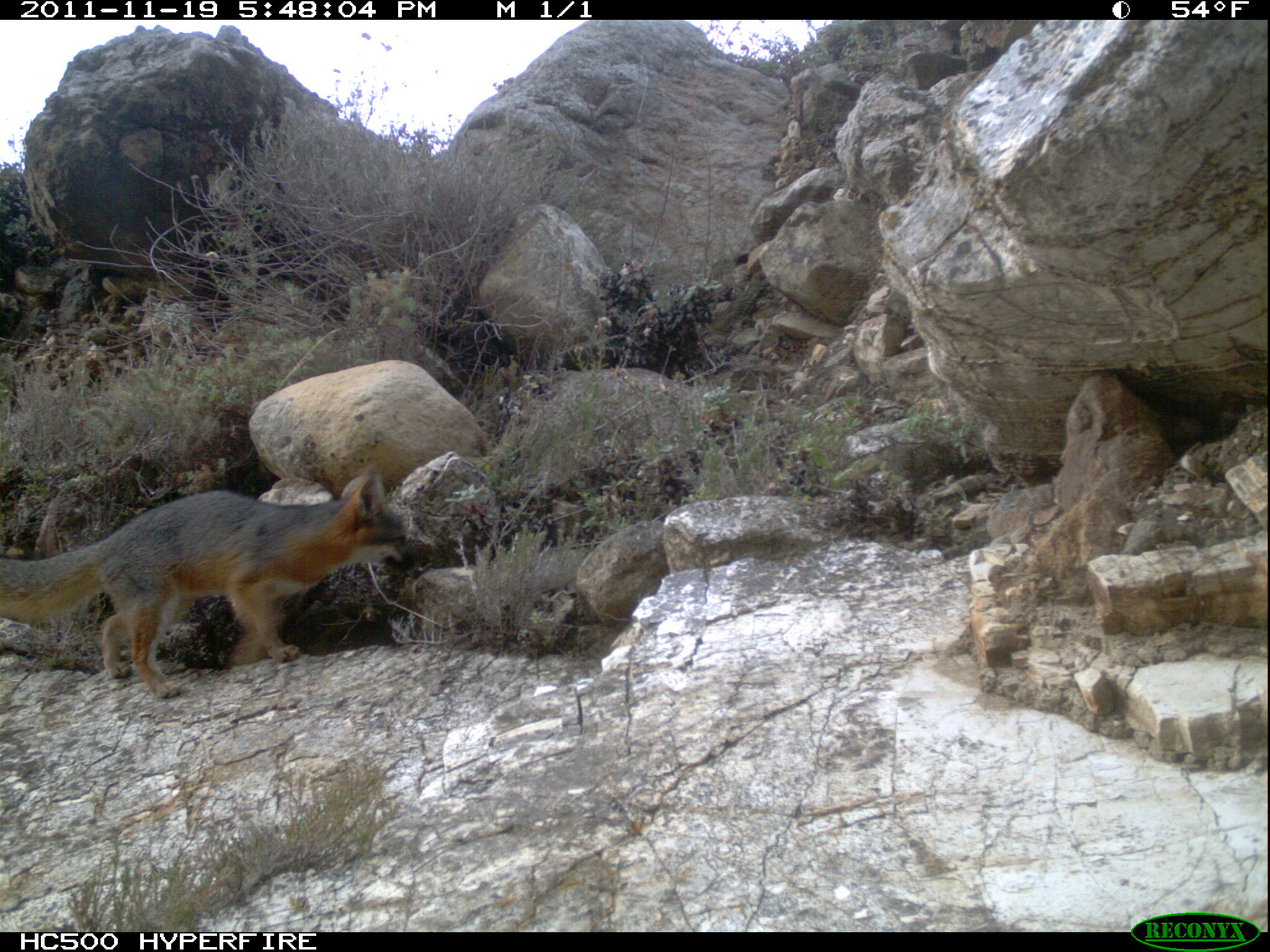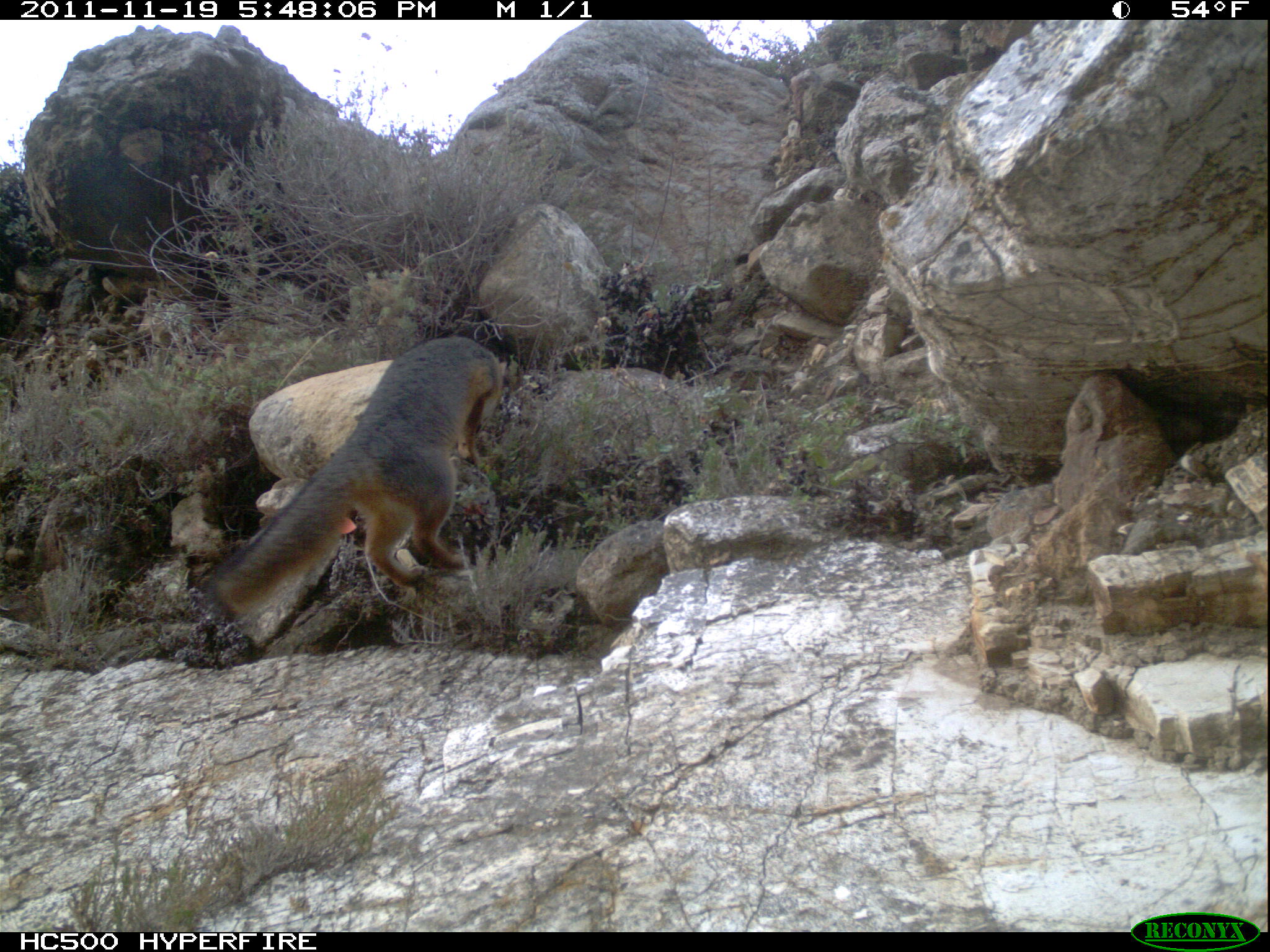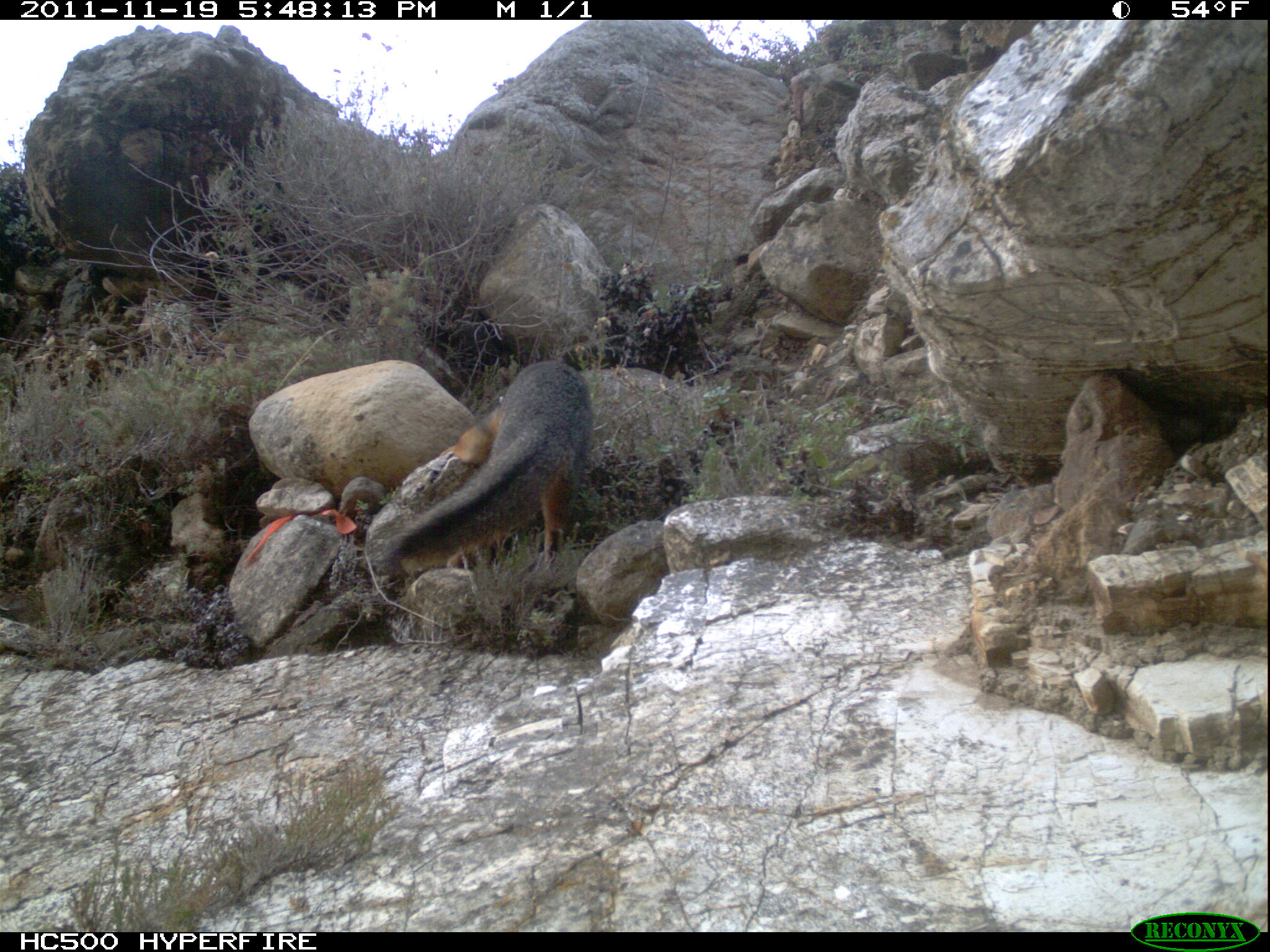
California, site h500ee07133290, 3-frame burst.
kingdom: Animalia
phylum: Chordata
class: Mammalia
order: Carnivora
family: Canidae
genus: Urocyon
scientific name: Urocyon littoralis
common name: island fox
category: fox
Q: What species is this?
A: Fox (island fox) (Urocyon littoralis).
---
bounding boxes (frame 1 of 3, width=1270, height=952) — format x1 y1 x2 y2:
fox: 0 462 429 699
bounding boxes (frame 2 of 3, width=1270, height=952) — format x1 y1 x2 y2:
fox: 207 334 504 619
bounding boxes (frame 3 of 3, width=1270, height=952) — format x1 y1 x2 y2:
fox: 387 360 592 568